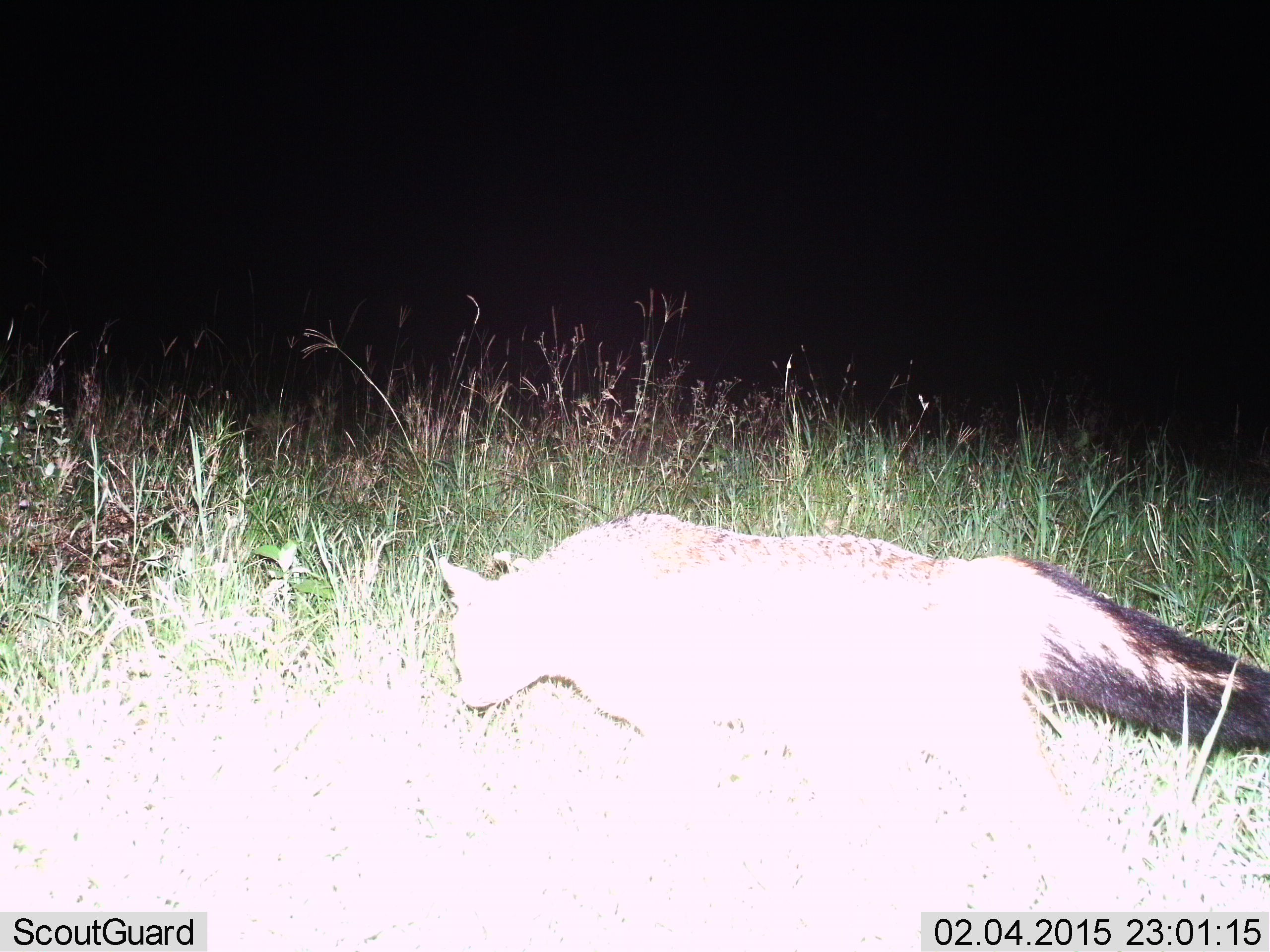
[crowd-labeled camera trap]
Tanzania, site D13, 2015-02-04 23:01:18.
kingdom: Animalia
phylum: Chordata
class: Mammalia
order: Carnivora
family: Canidae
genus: Otocyon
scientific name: Otocyon megalotis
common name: bat-eared fox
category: batearedfox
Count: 1.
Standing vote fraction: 0%.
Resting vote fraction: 0%.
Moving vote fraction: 100%.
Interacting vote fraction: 0%.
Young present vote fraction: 0%.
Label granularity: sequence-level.